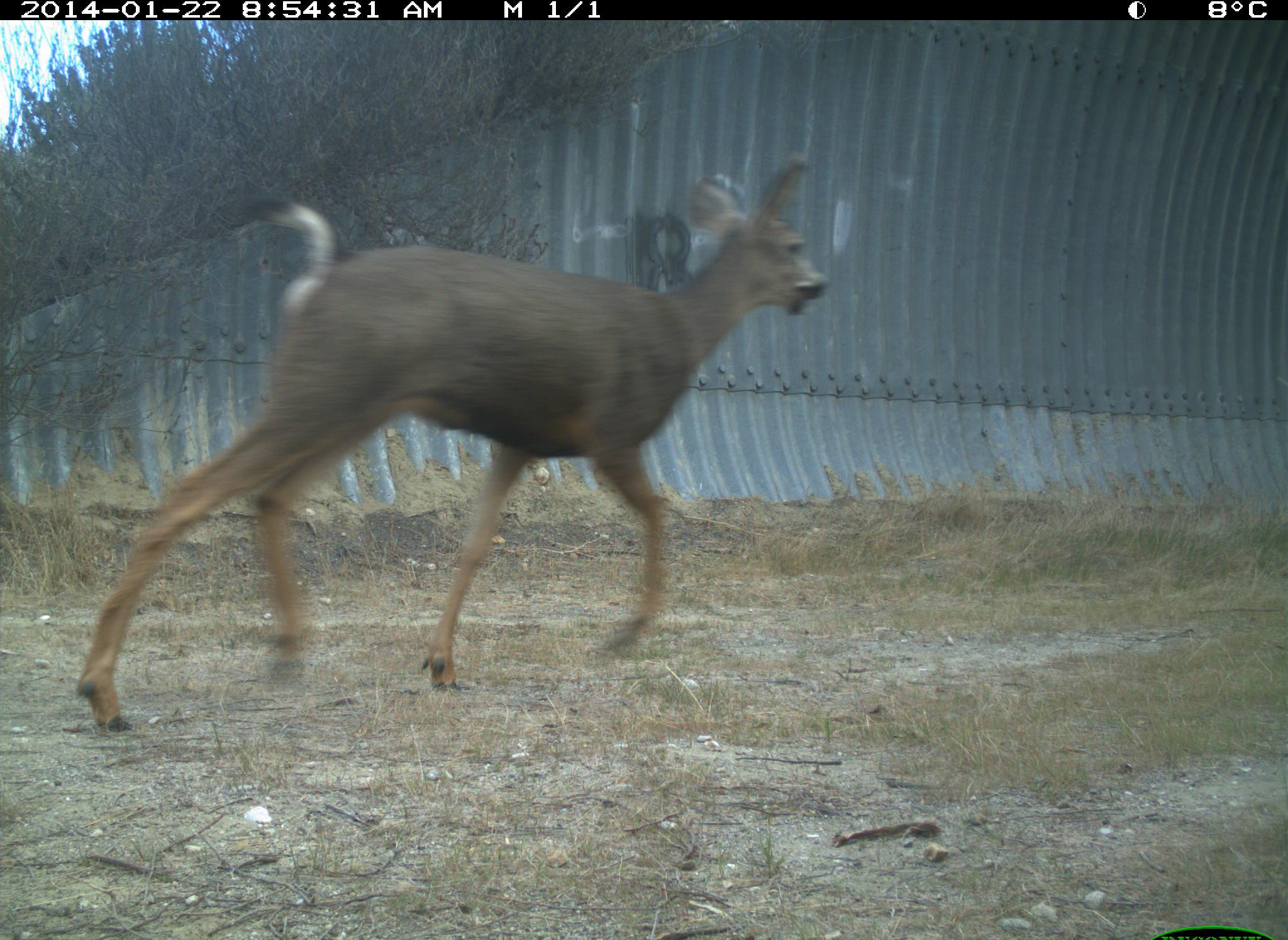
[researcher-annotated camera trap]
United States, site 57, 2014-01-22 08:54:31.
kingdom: Animalia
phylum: Chordata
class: Mammalia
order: Artiodactyla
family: Cervidae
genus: Odocoileus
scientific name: Odocoileus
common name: deer